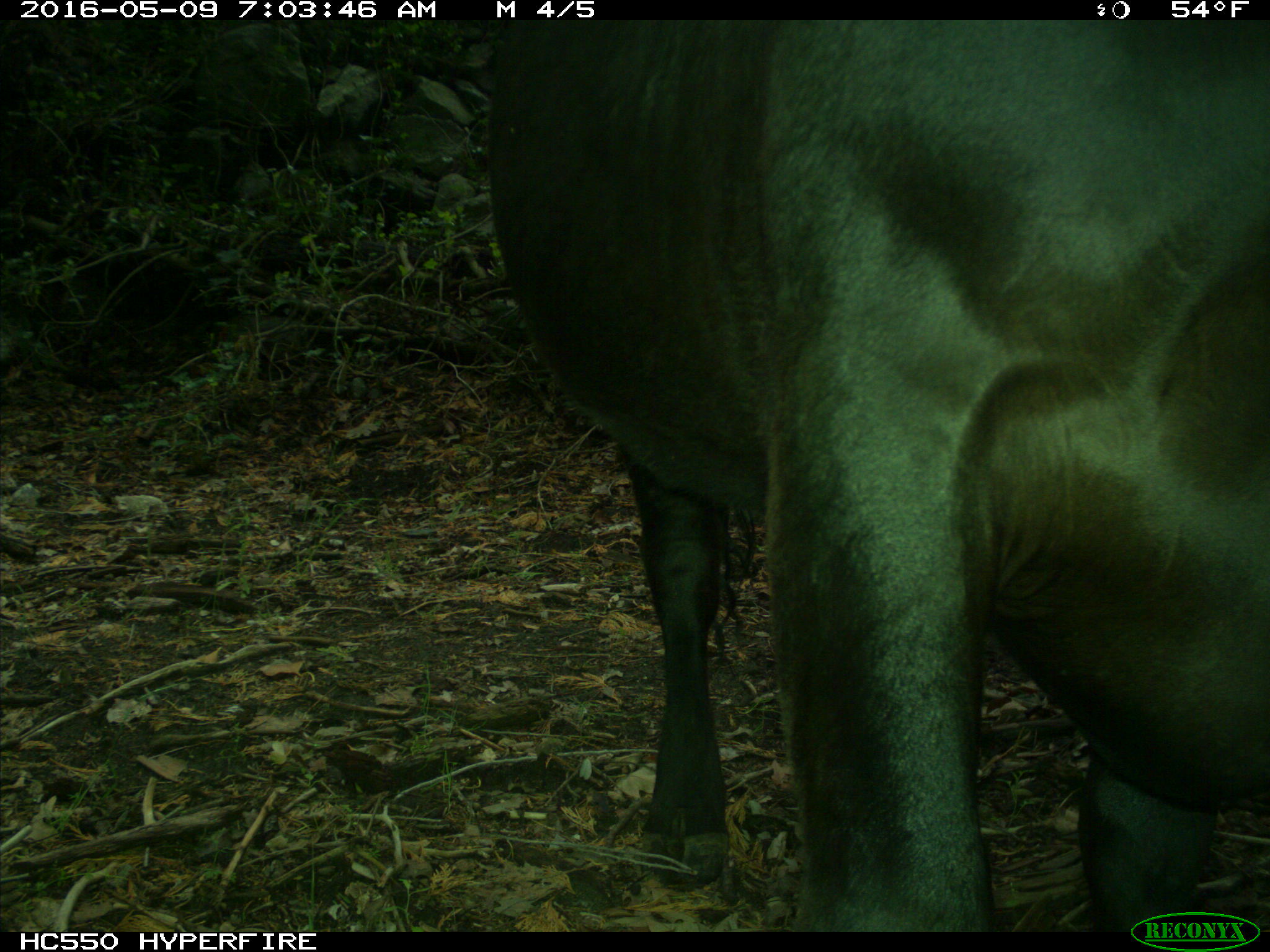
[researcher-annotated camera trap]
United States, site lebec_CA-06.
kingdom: Animalia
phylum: Chordata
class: Mammalia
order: Artiodactyla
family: Bovidae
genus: Bos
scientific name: Bos taurus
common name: domestic cow